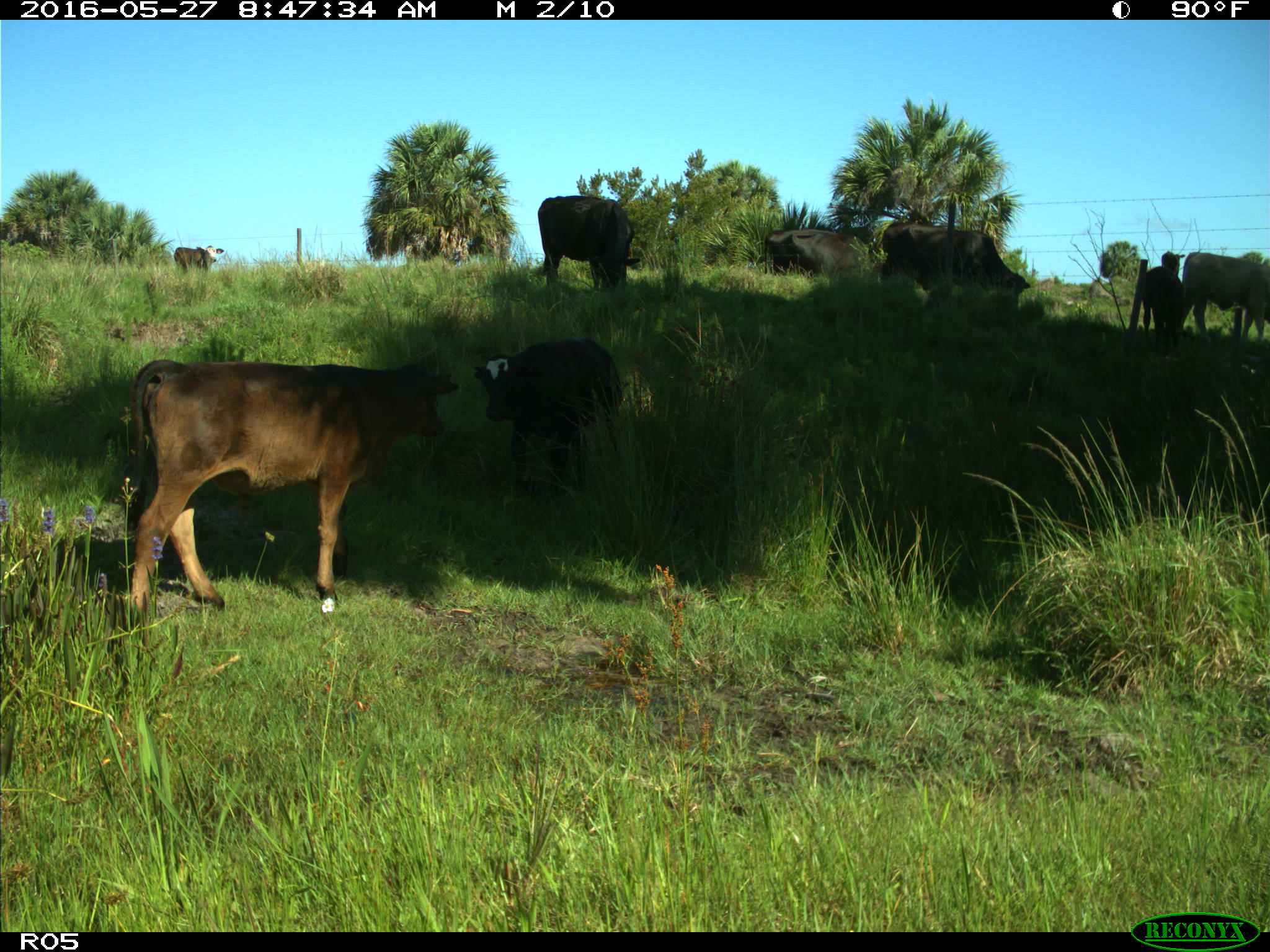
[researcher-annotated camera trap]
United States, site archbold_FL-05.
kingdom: Animalia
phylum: Chordata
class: Mammalia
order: Artiodactyla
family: Bovidae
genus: Bos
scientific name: Bos taurus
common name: domestic cow